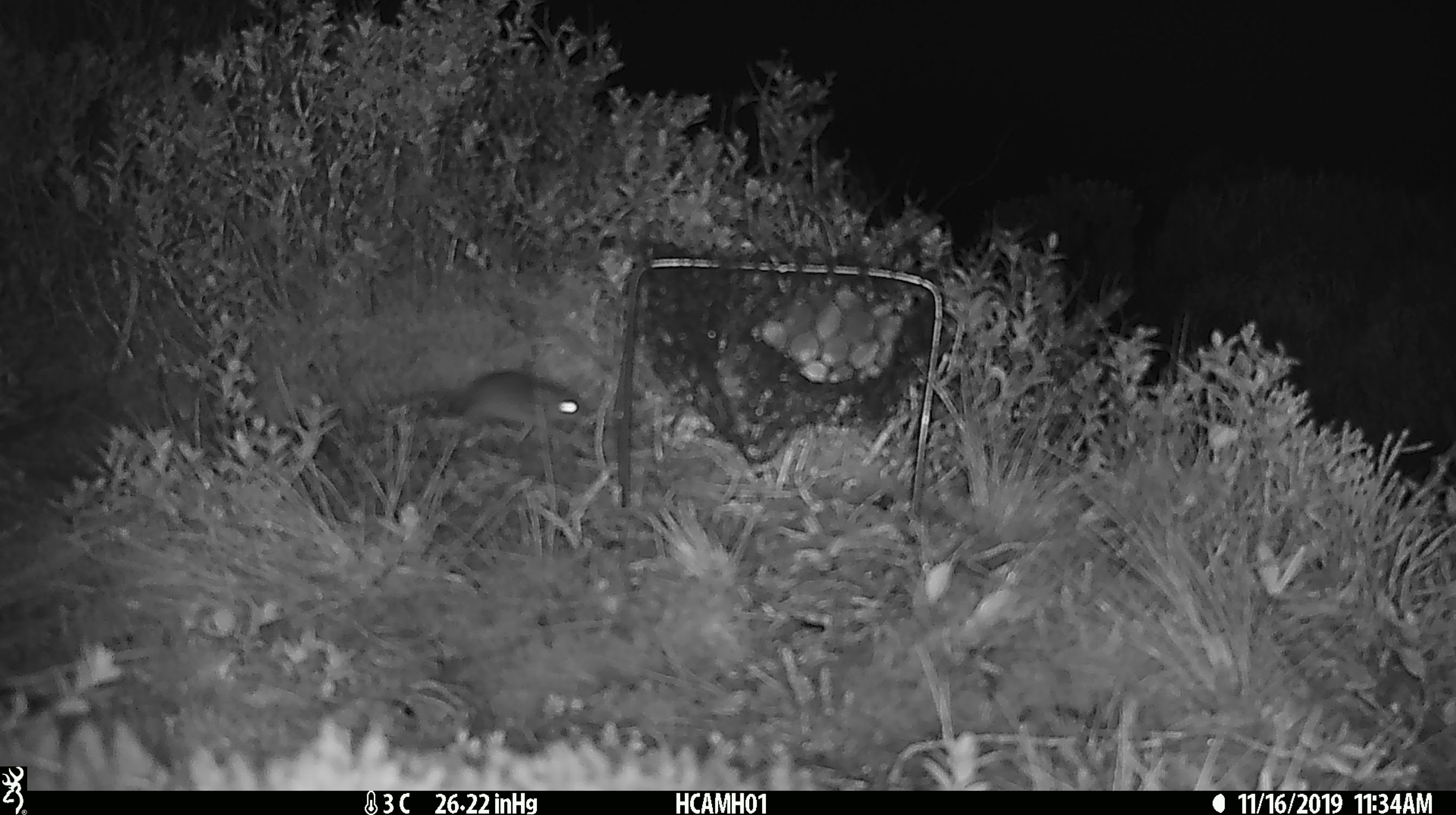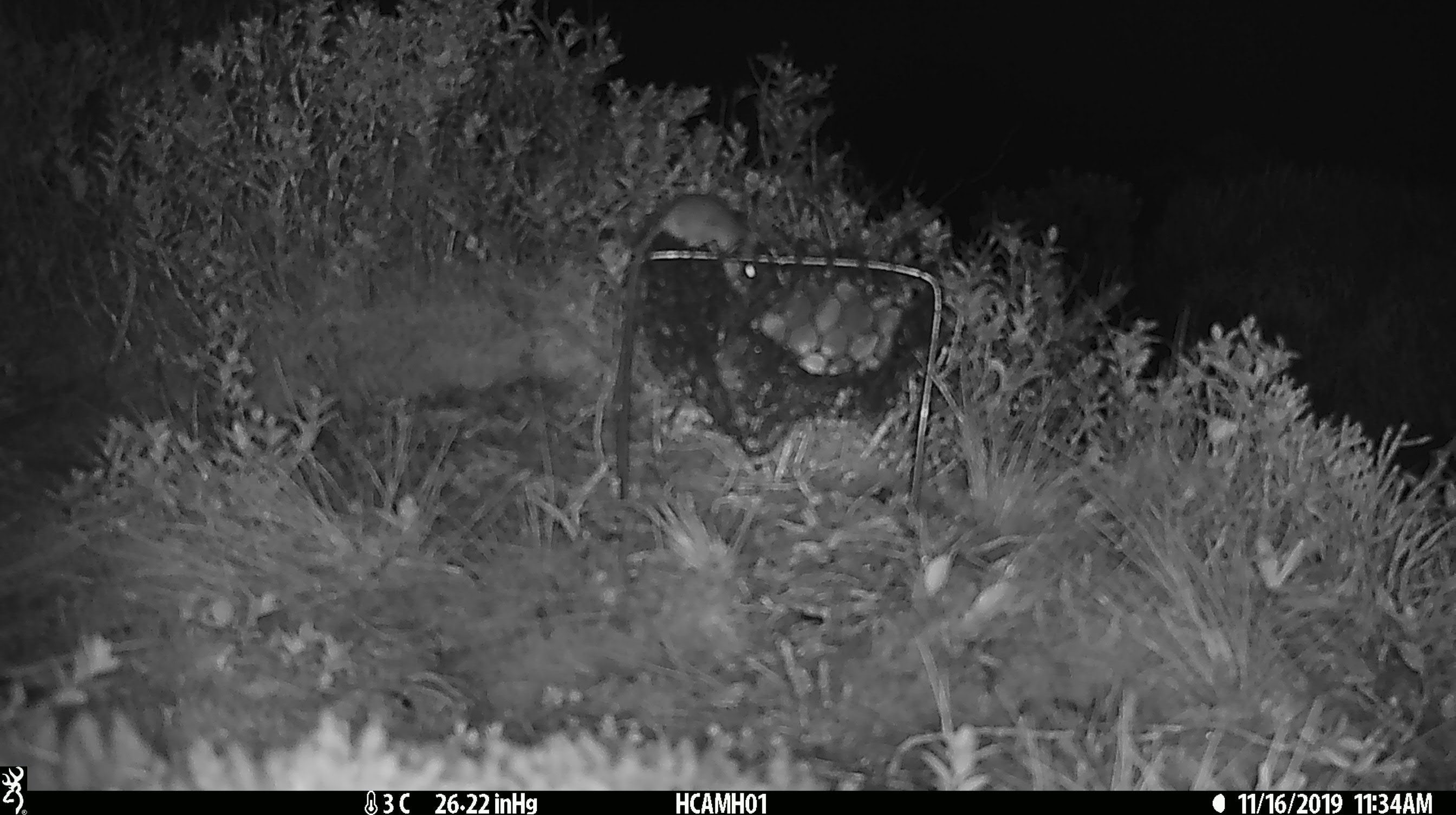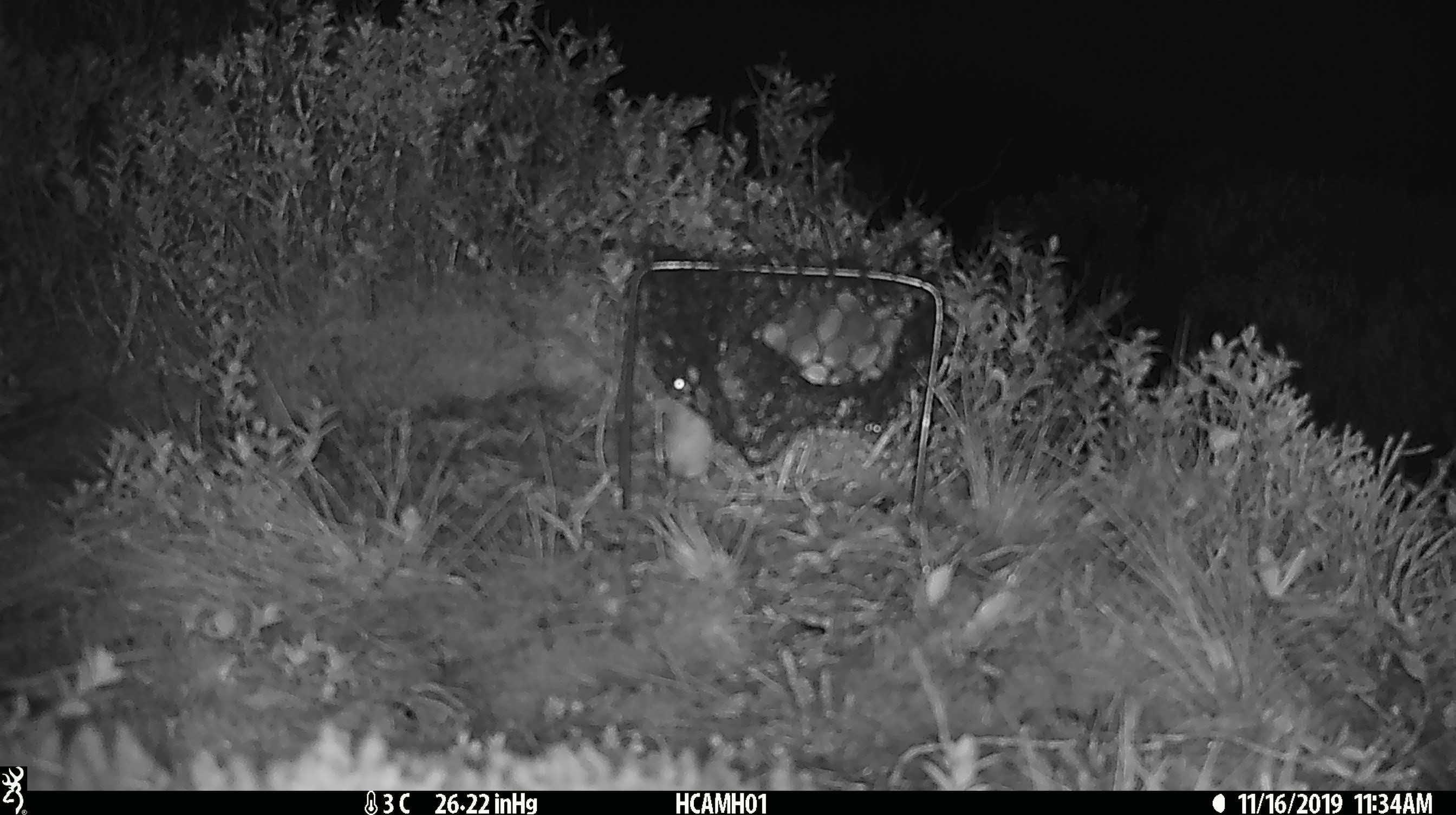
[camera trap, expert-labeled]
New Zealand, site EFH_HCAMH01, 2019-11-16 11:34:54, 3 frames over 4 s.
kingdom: Animalia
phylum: Chordata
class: Mammalia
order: Rodentia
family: Muridae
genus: Mus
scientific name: Mus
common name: mouse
Mouse (Mus).